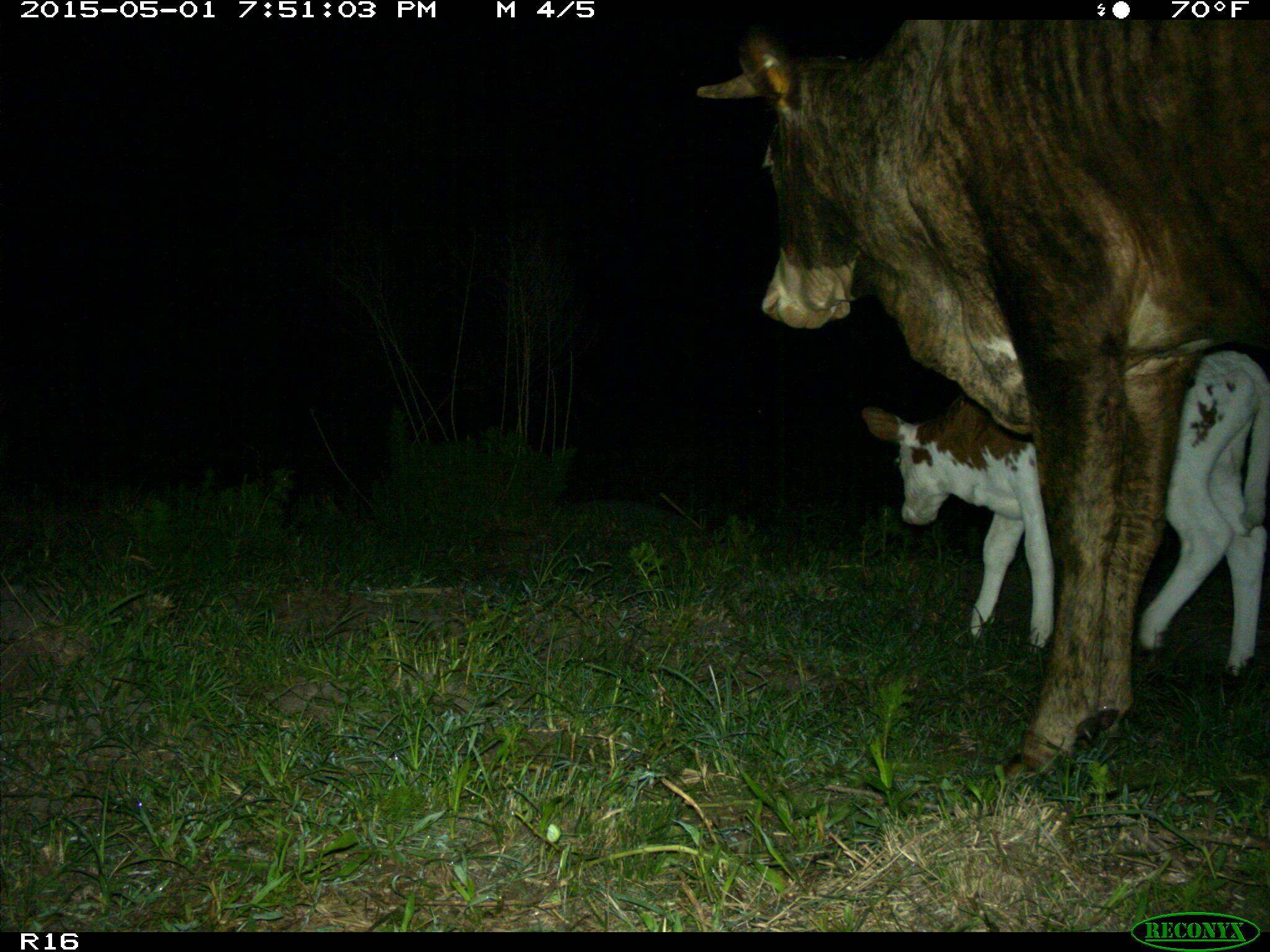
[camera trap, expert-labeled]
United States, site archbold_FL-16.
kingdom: Animalia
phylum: Chordata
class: Mammalia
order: Artiodactyla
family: Bovidae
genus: Bos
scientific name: Bos taurus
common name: domestic cow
Bos taurus (domestic cow).